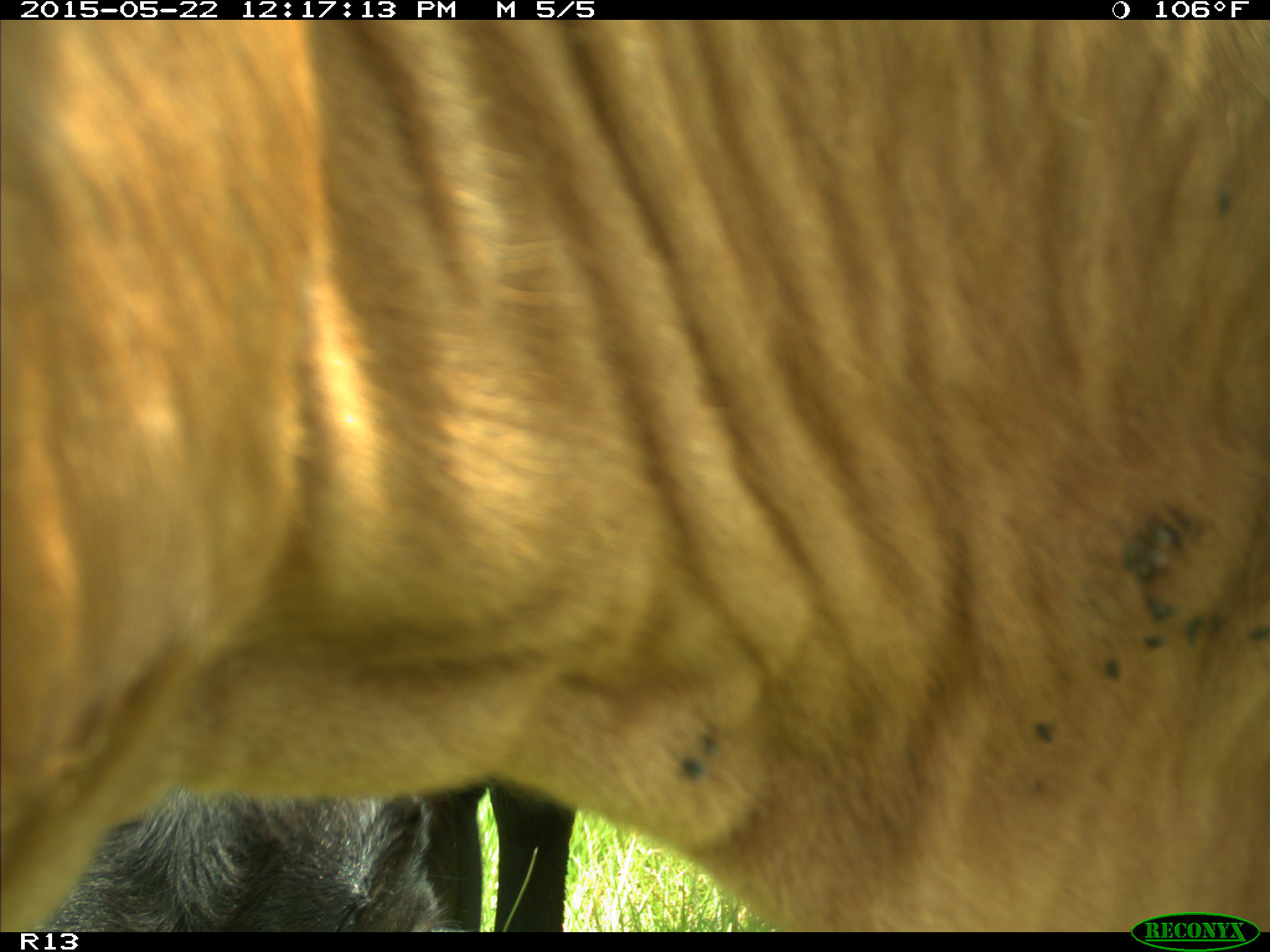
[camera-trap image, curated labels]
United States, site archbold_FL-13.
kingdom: Animalia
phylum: Chordata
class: Mammalia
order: Artiodactyla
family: Bovidae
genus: Bos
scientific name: Bos taurus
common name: domestic cow